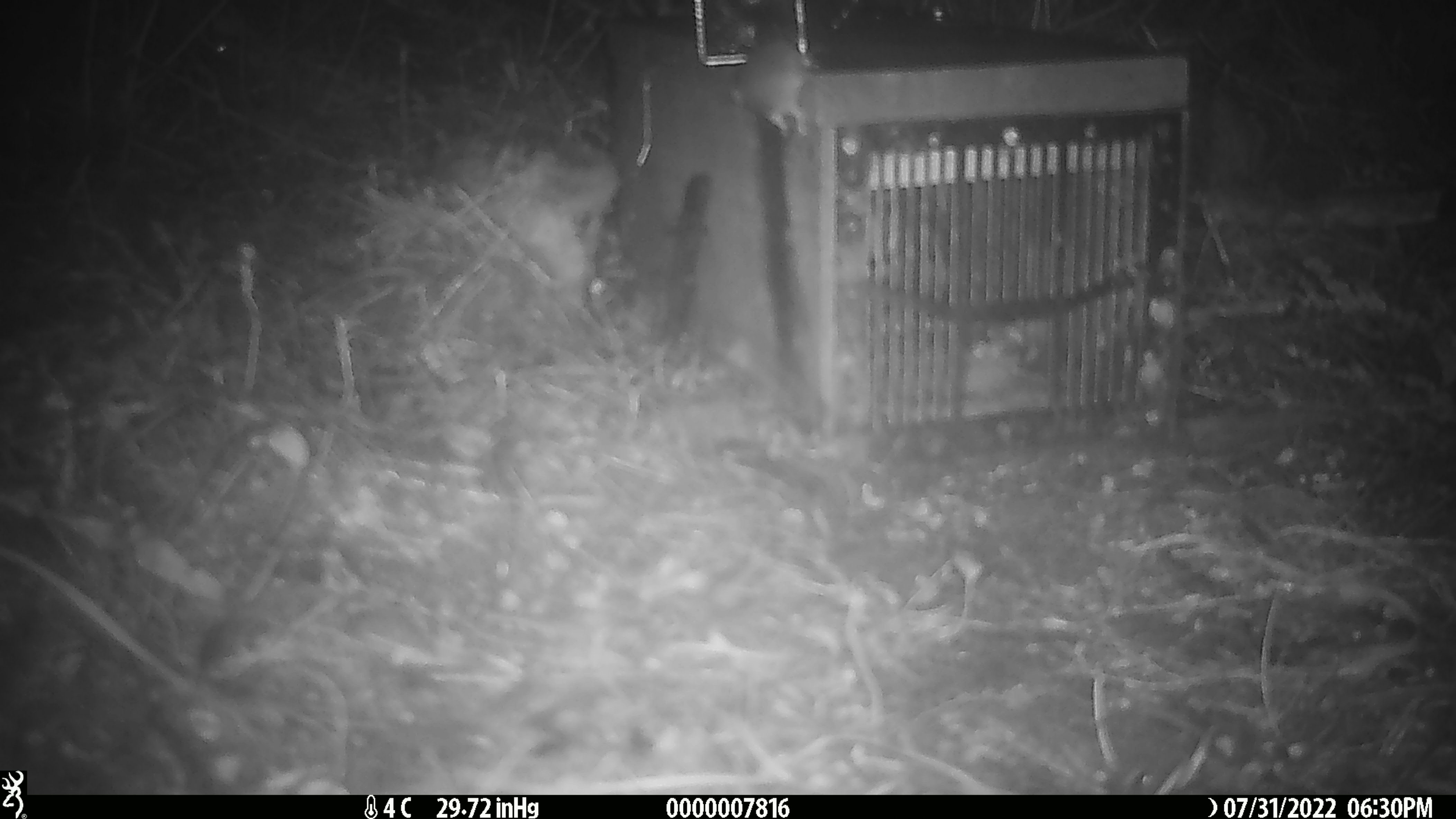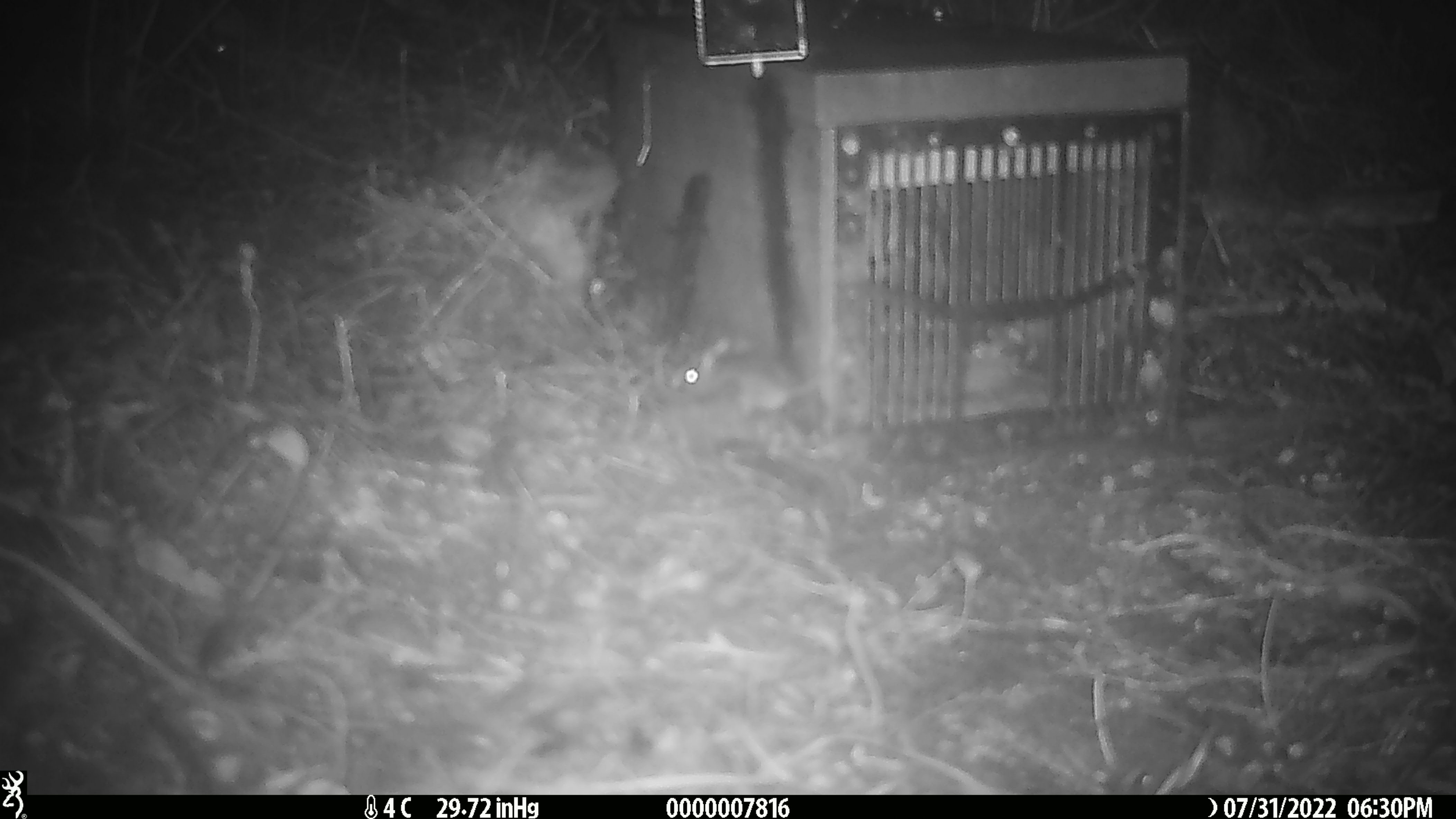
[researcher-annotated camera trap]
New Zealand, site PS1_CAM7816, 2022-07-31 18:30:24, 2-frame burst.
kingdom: Animalia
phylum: Chordata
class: Mammalia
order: Rodentia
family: Muridae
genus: Mus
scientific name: Mus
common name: mouse